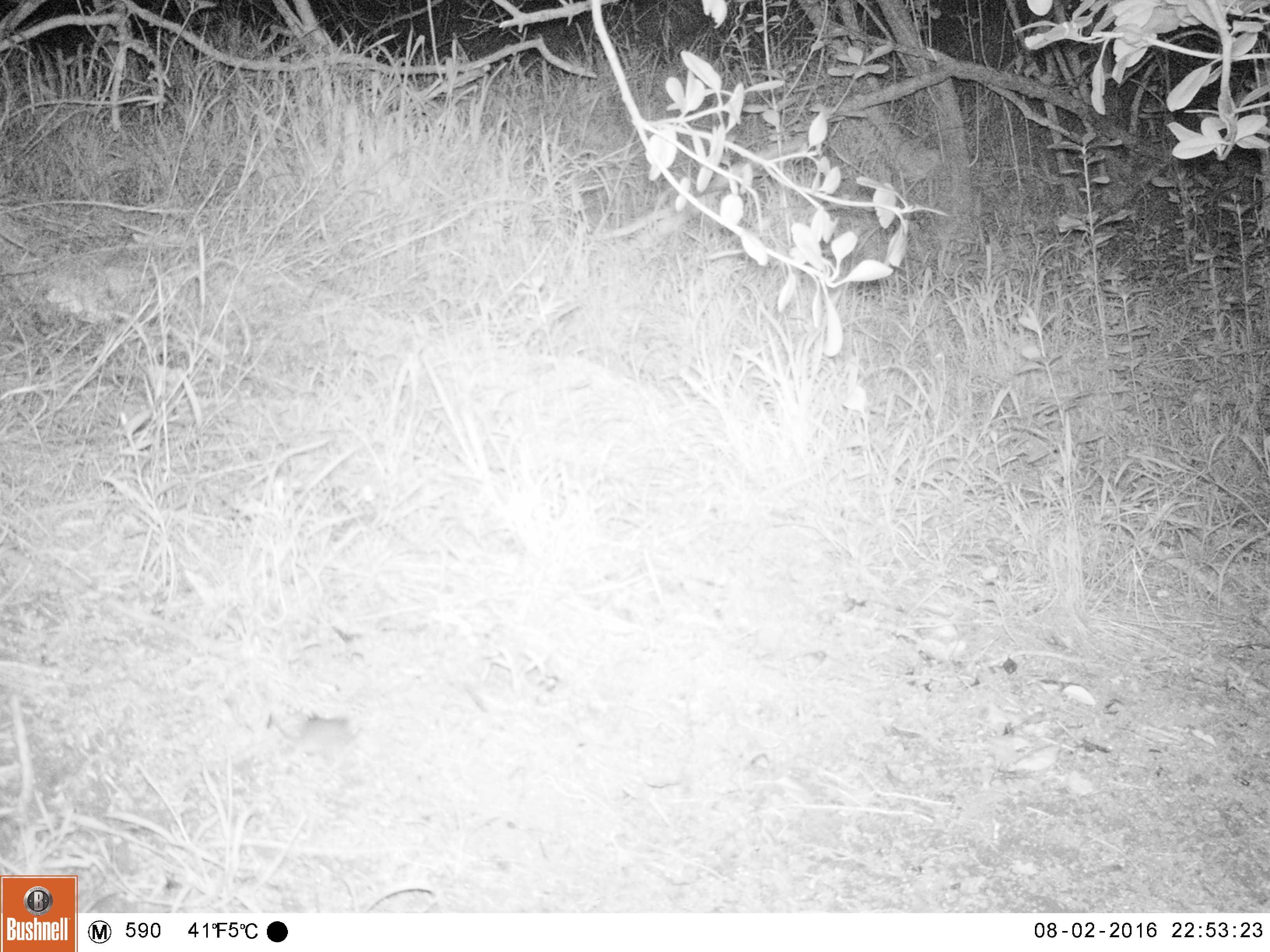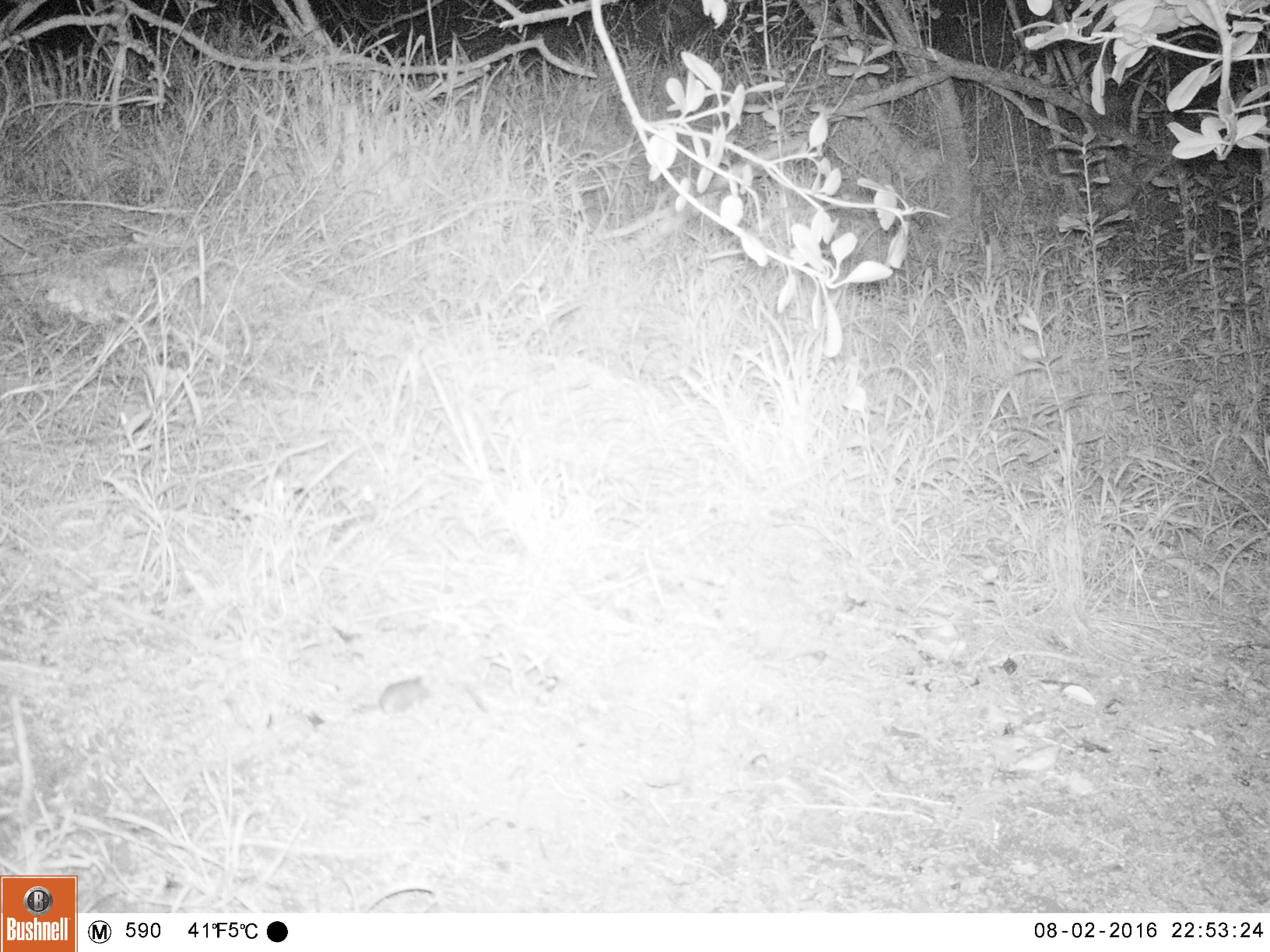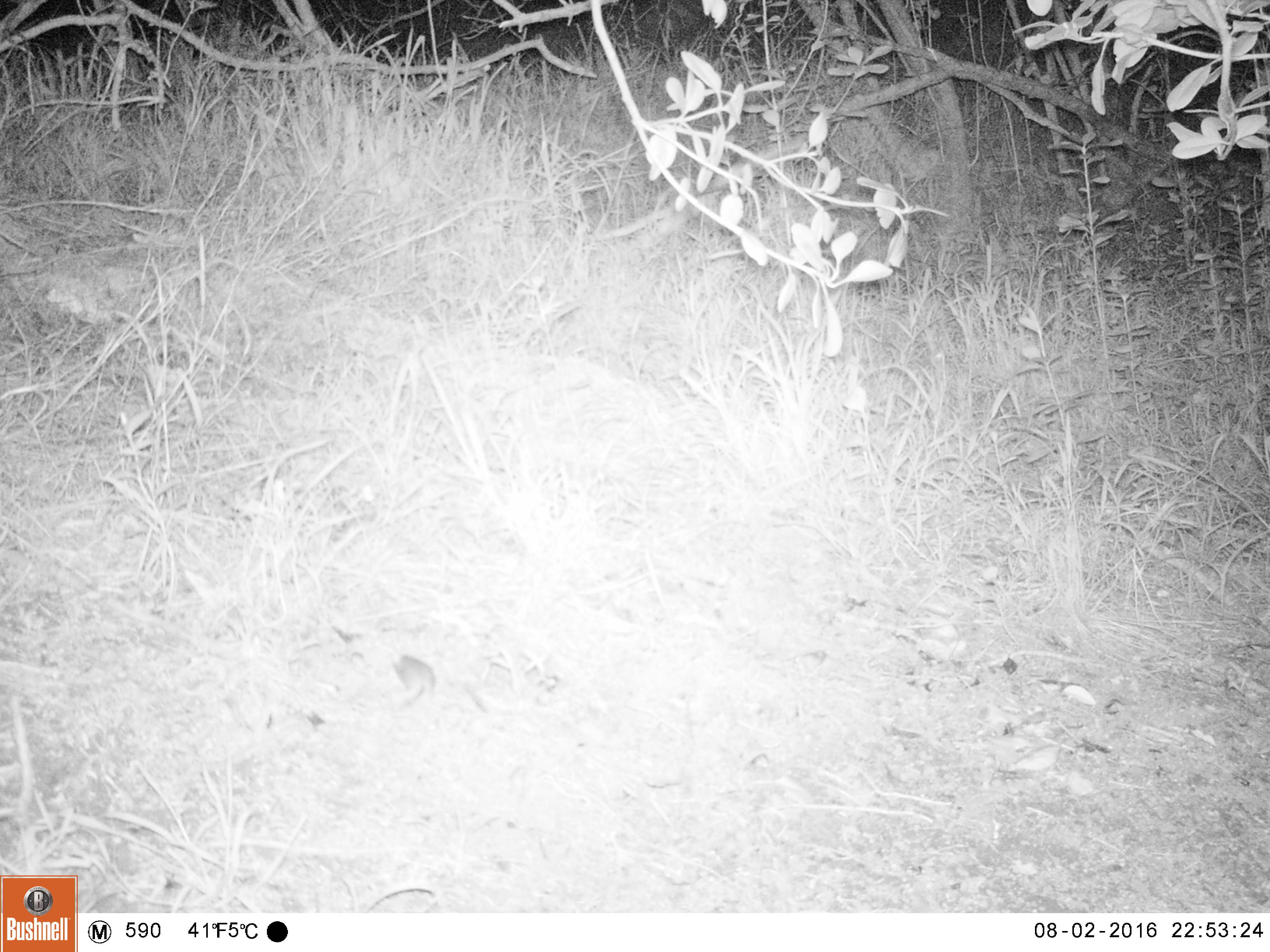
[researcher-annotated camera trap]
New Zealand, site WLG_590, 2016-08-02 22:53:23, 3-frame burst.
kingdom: Animalia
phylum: Chordata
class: Mammalia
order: Rodentia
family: Muridae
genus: Mus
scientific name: Mus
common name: mouse